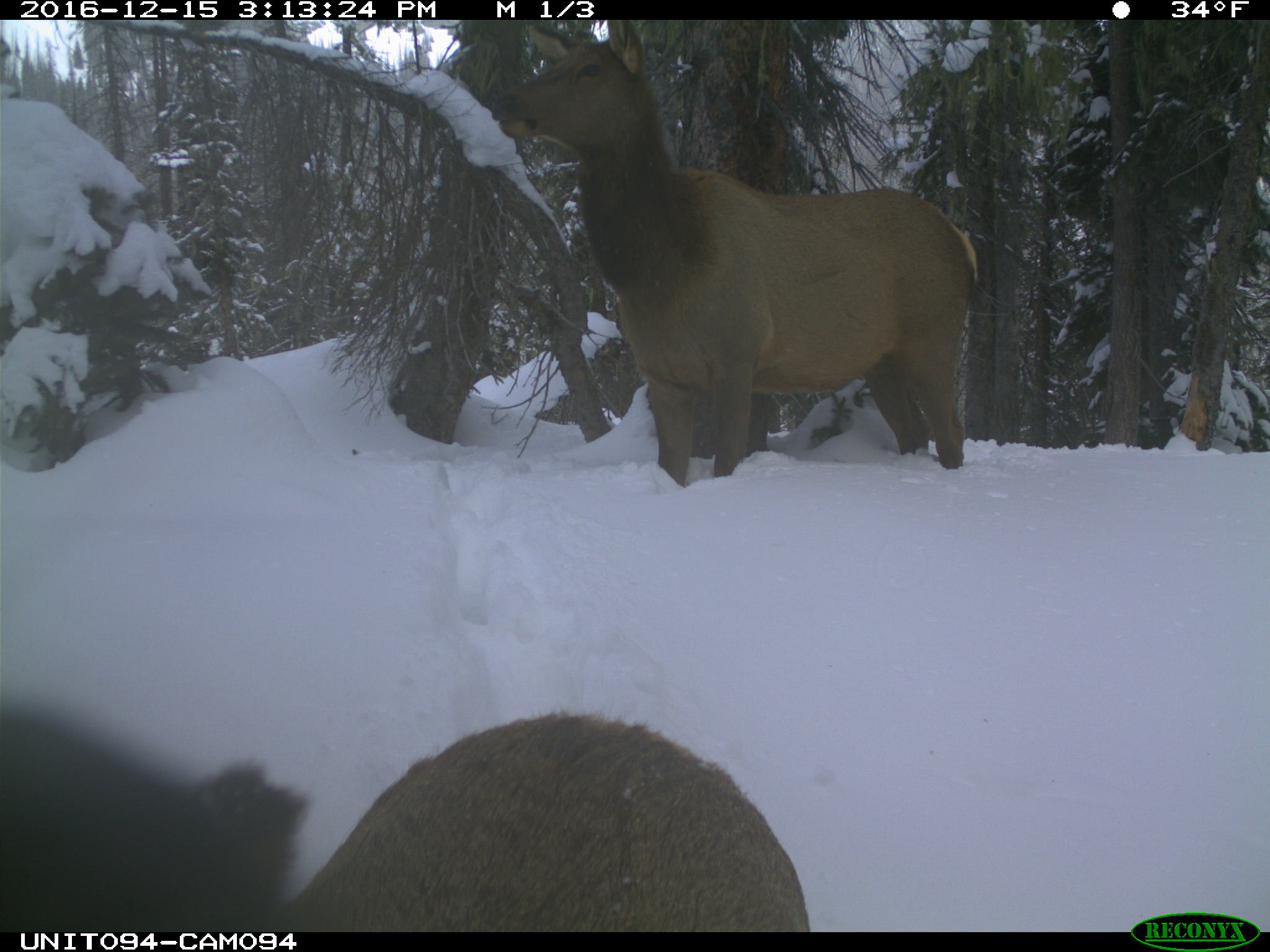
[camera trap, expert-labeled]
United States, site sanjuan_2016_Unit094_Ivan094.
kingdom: Animalia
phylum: Chordata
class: Mammalia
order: Artiodactyla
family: Cervidae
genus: Cervus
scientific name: Cervus elaphus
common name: red deer